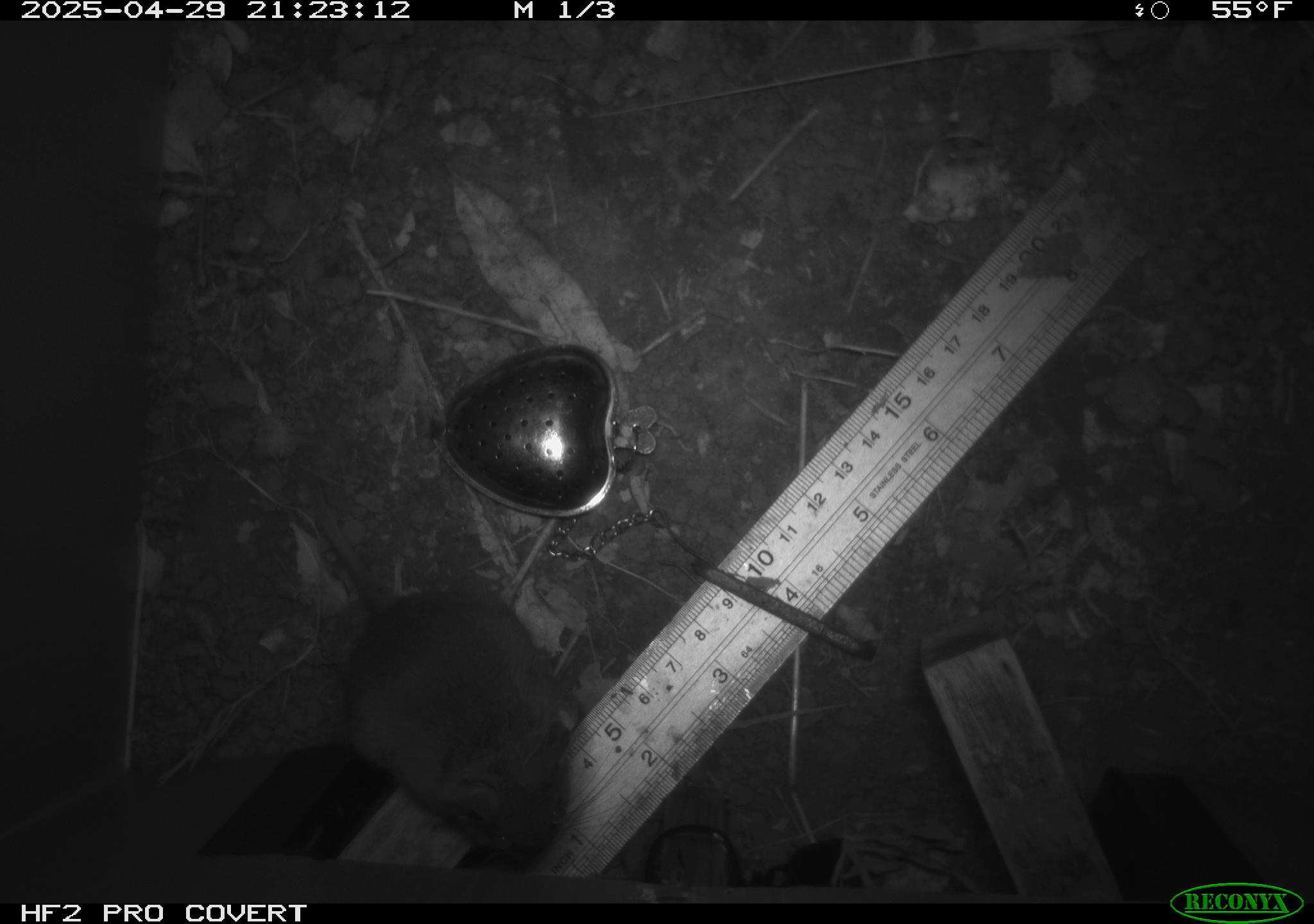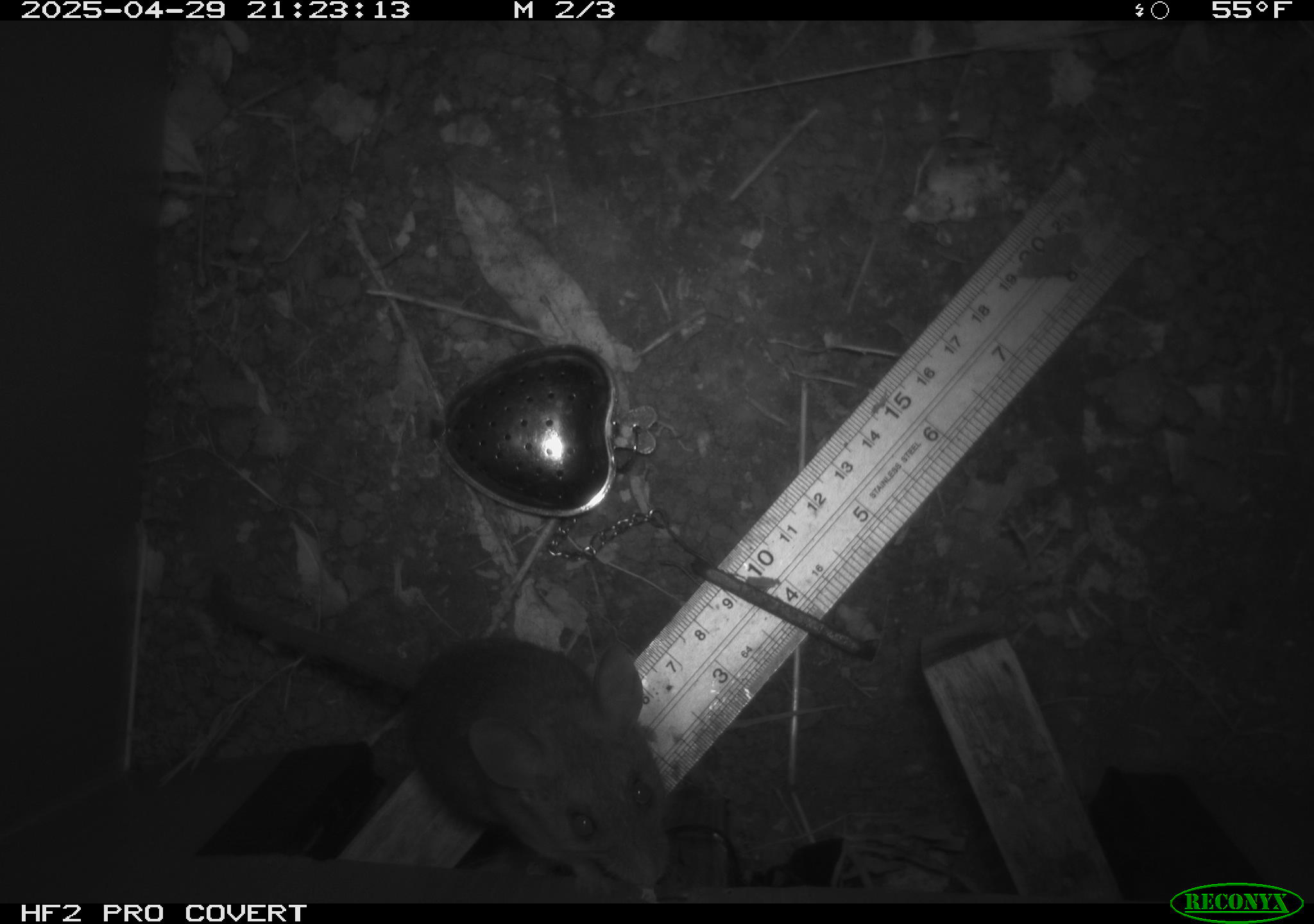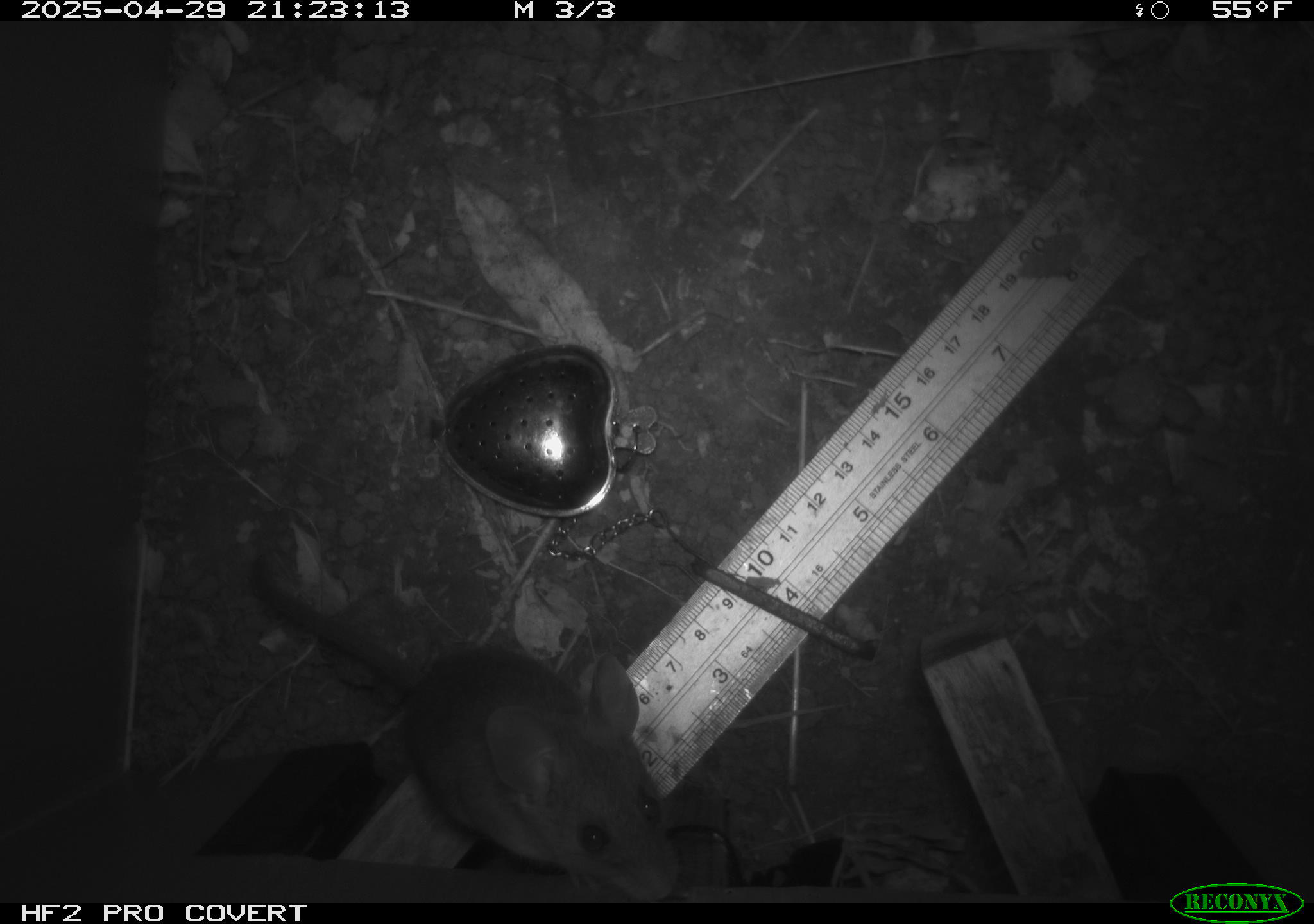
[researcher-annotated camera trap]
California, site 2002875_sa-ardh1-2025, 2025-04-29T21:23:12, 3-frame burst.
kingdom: Animalia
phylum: Chordata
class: Mammalia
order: Rodentia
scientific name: Rodentia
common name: mouse species